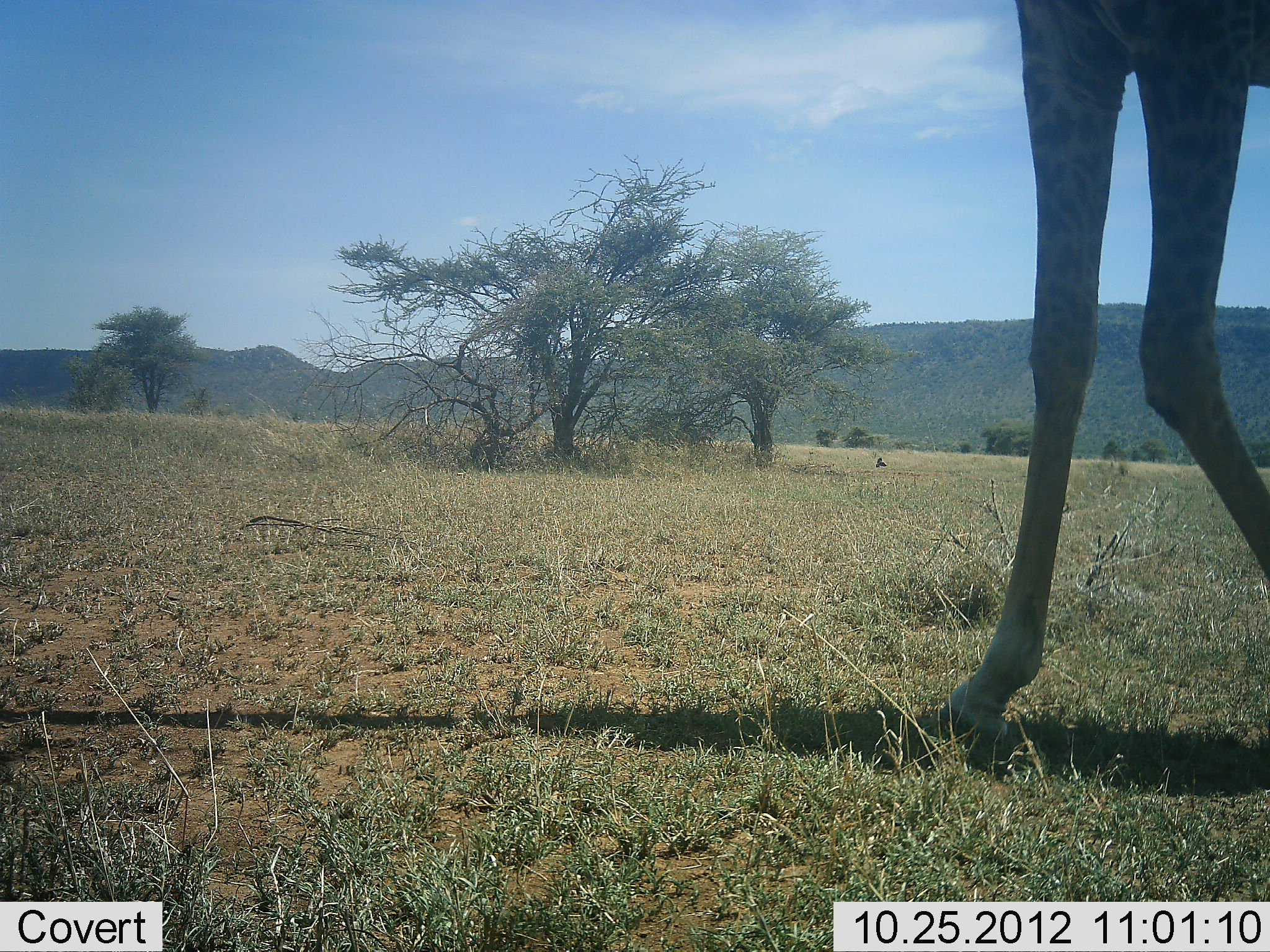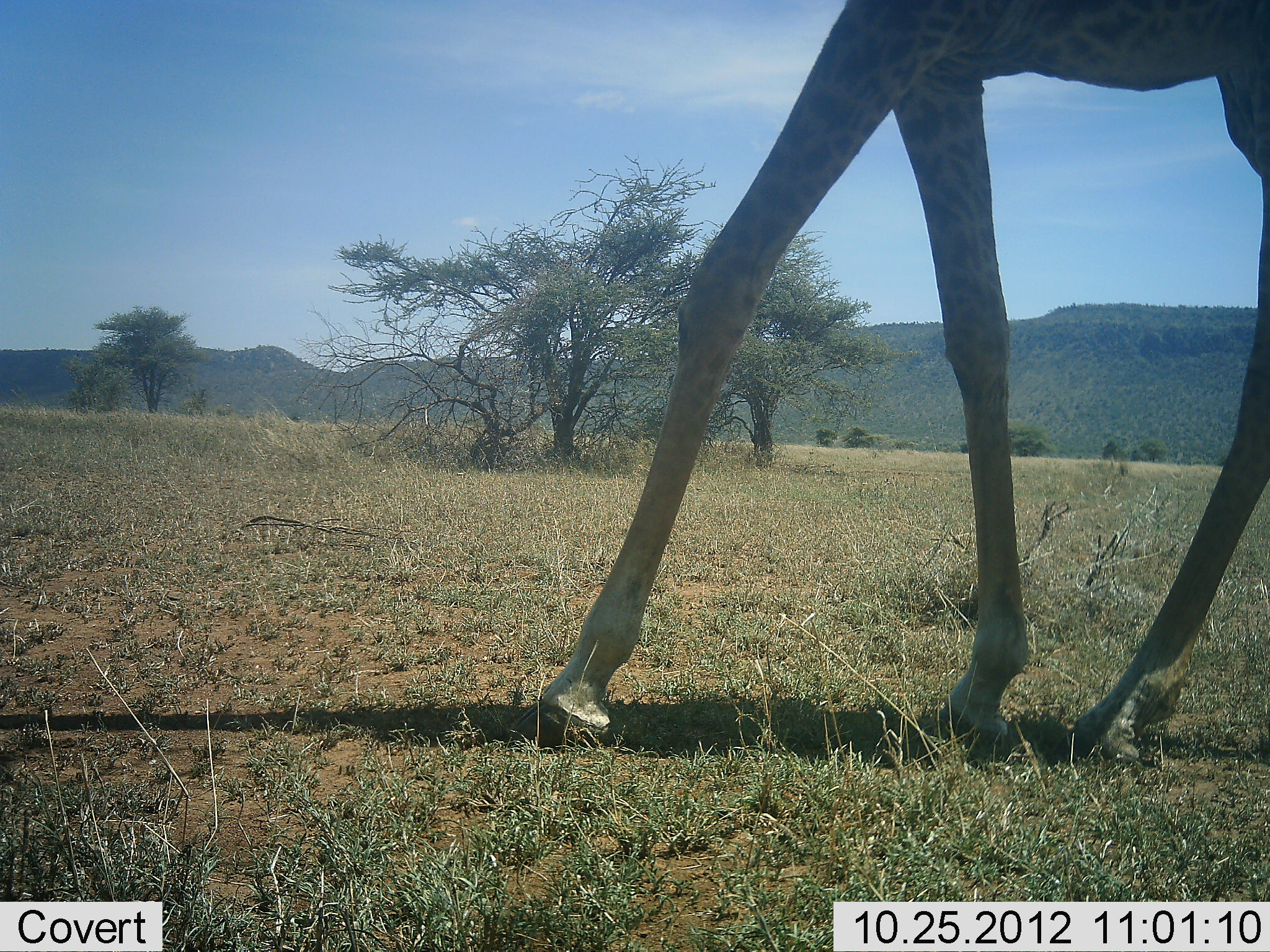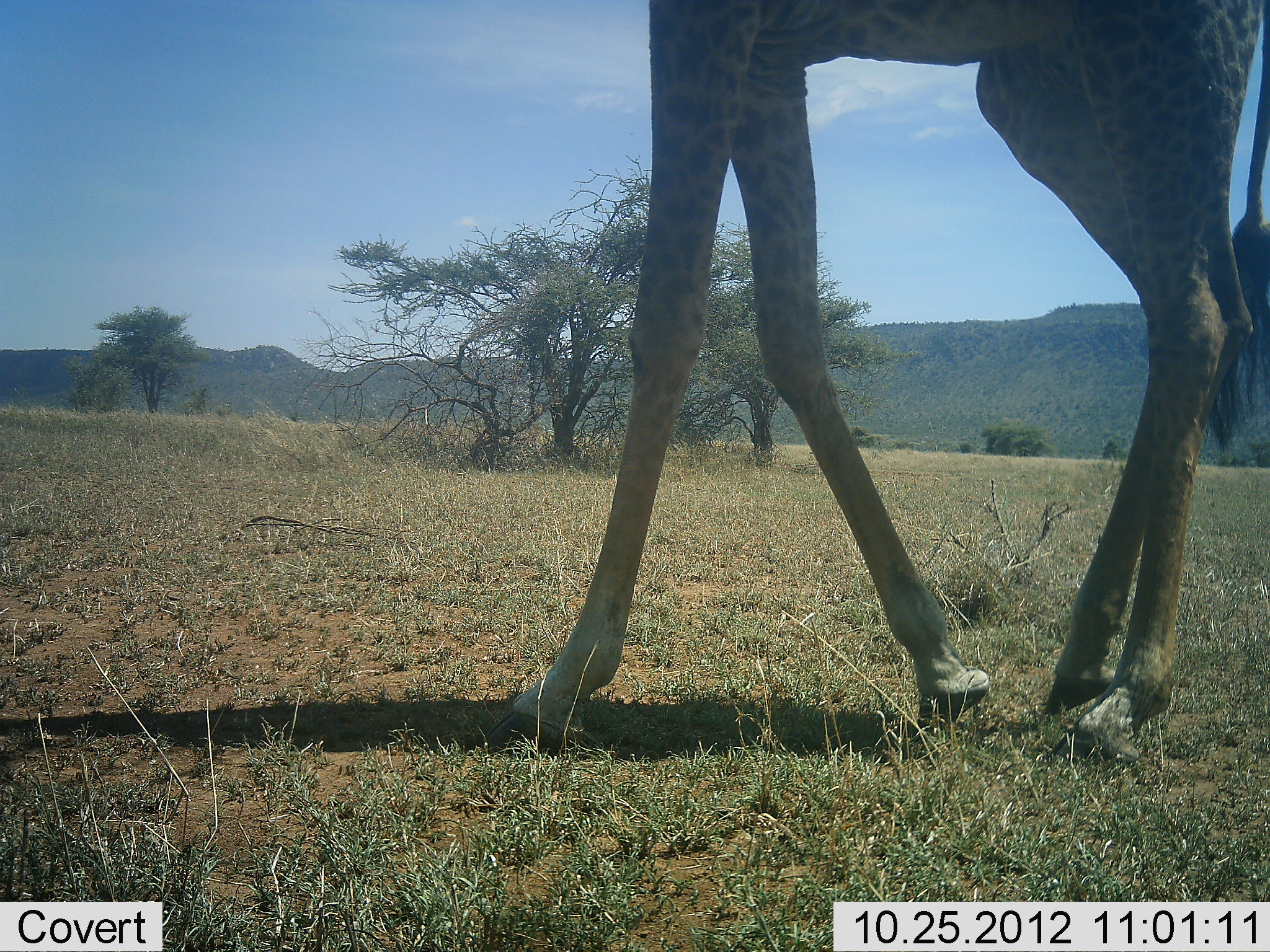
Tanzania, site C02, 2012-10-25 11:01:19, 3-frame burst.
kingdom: Animalia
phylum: Chordata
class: Mammalia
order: Artiodactyla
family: Giraffidae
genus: Giraffa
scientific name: Giraffa camelopardalis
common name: giraffe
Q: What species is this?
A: Giraffe (Giraffa camelopardalis).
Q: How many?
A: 1.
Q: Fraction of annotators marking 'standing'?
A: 0%.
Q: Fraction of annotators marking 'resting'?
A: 0%.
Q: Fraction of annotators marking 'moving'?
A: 100%.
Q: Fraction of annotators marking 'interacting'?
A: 0%.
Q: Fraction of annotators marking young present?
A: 0%.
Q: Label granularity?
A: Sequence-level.